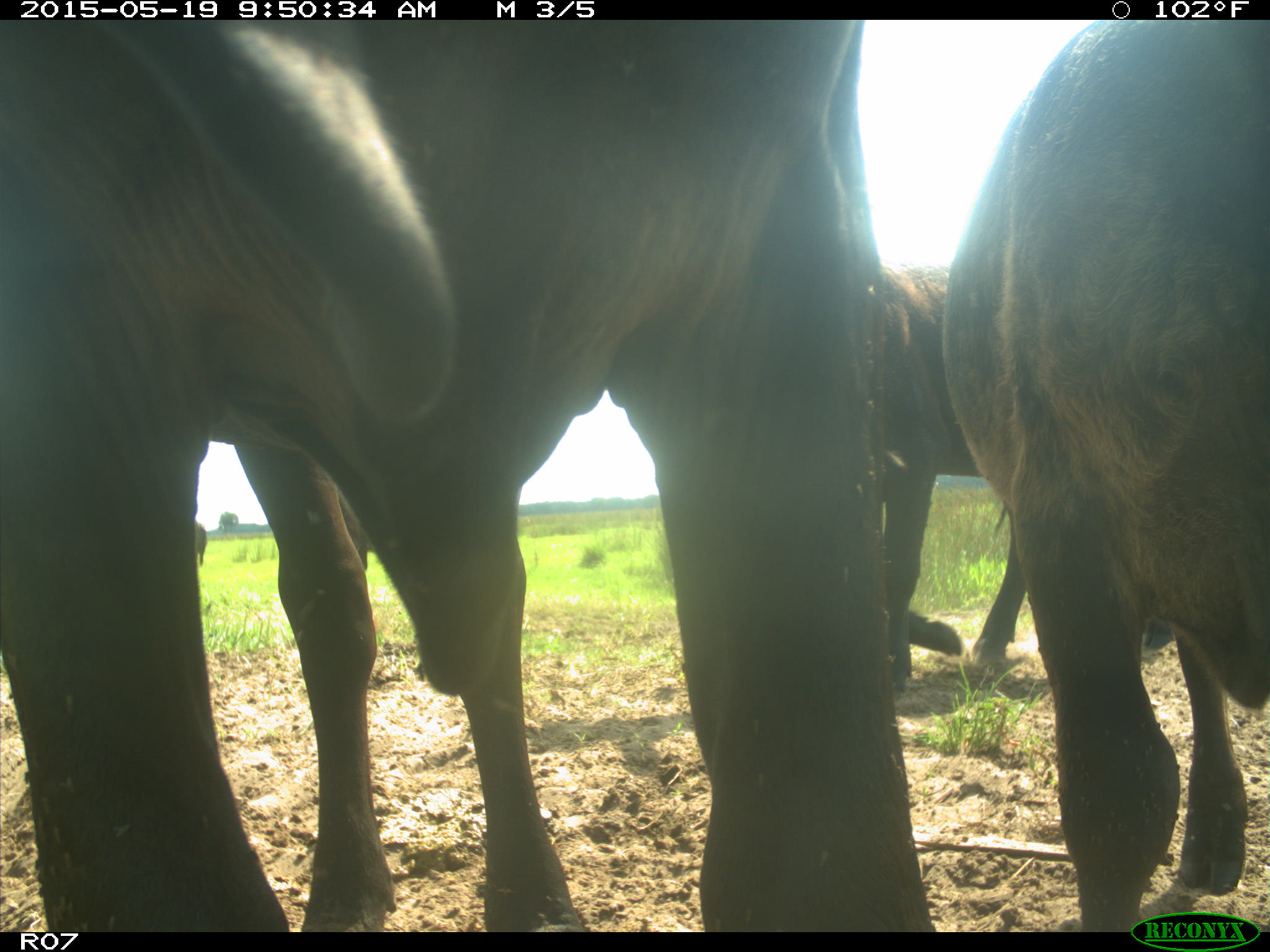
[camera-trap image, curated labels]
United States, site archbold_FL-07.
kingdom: Animalia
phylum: Chordata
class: Mammalia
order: Artiodactyla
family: Bovidae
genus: Bos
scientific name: Bos taurus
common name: domestic cow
Bos taurus (domestic cow).